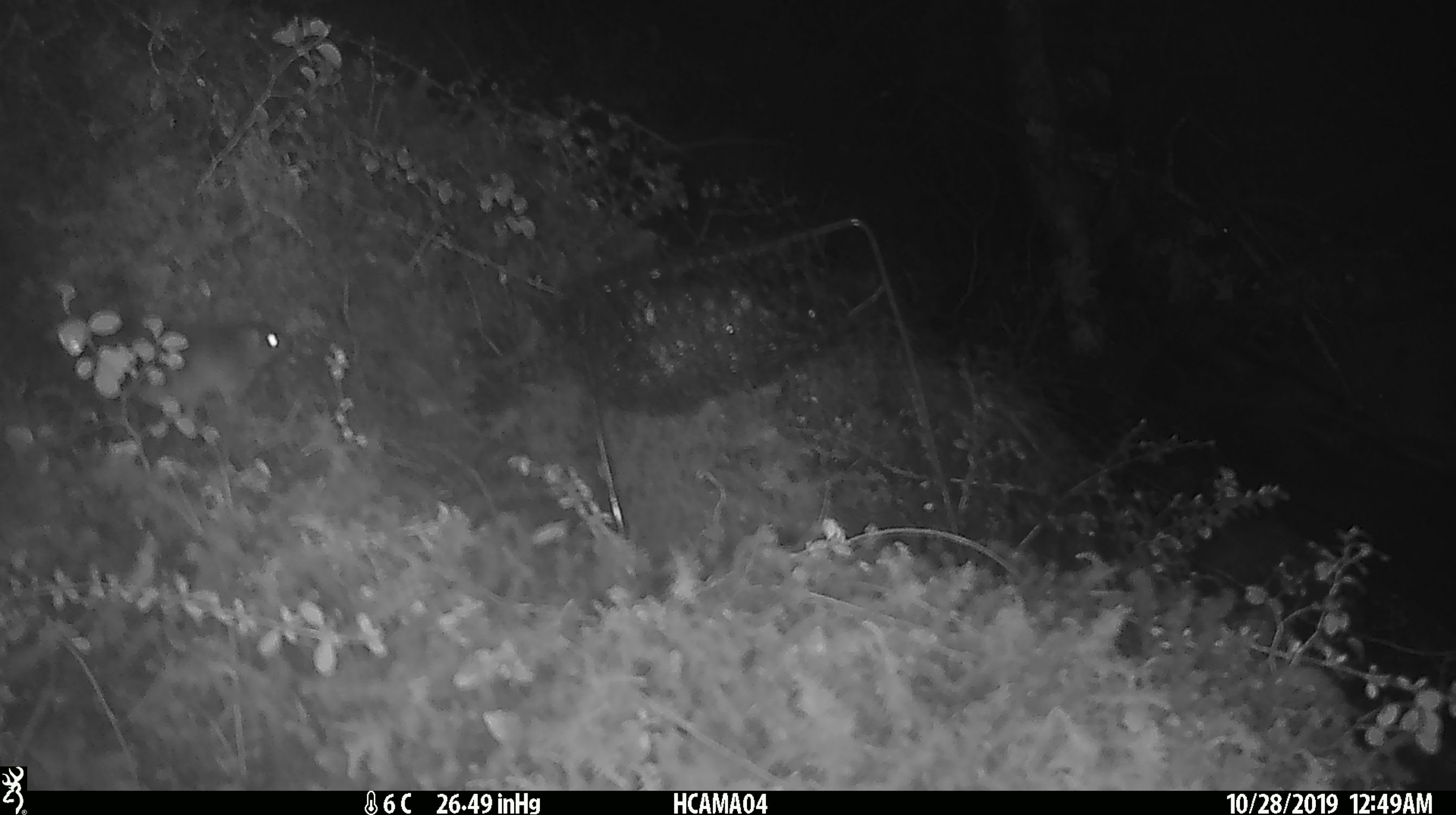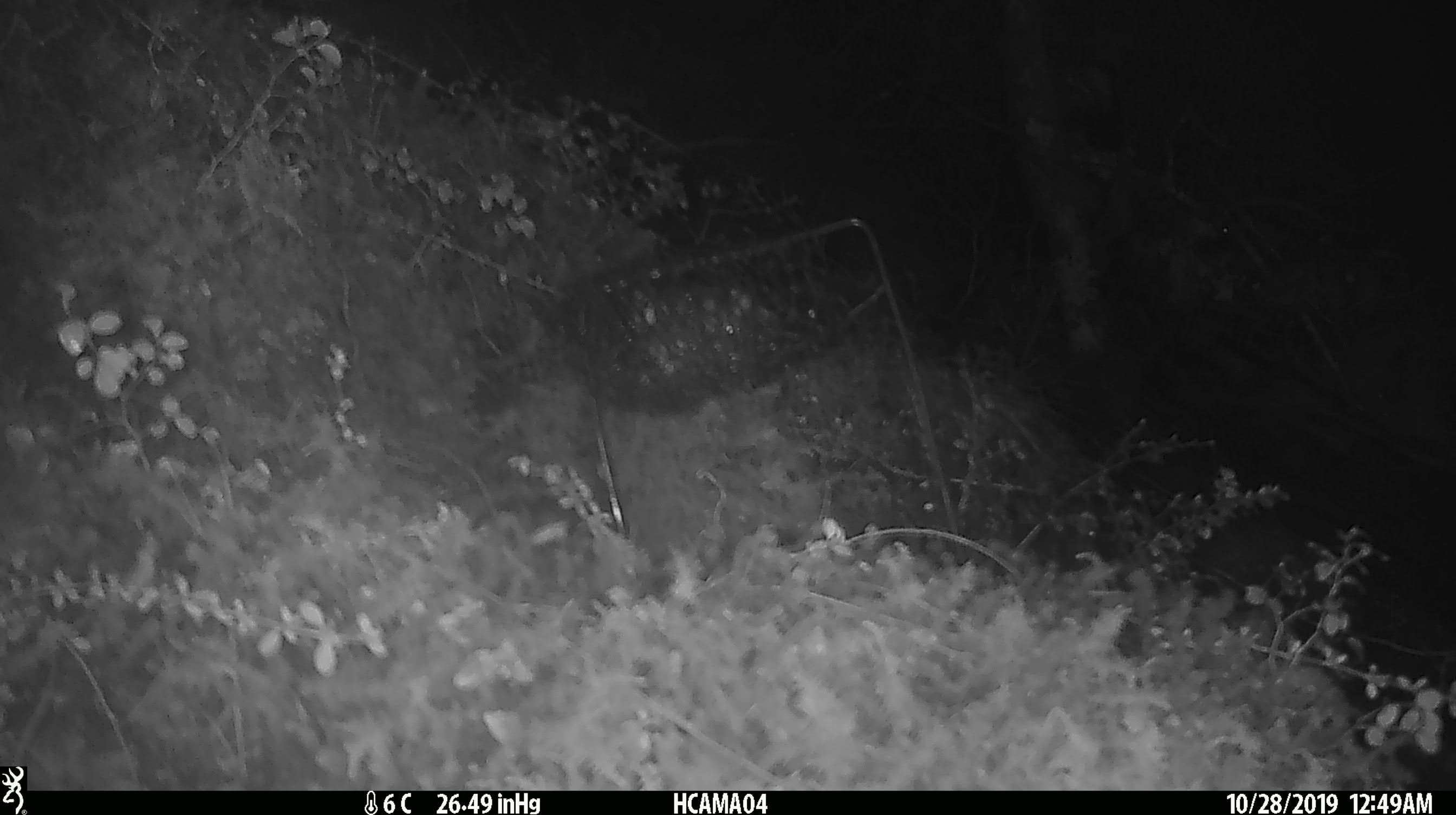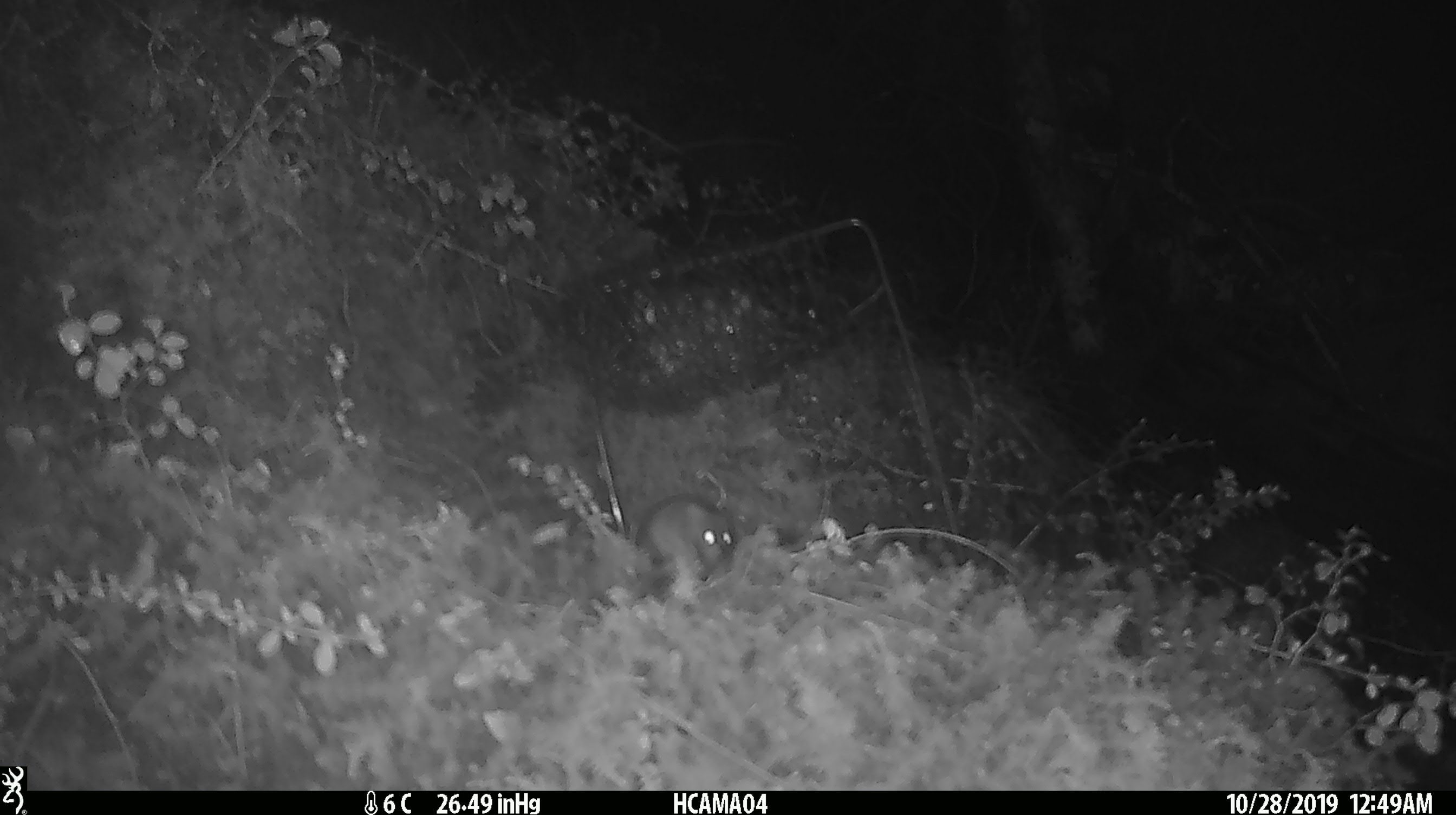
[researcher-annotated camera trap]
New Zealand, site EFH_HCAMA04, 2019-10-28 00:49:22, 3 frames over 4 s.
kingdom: Animalia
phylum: Chordata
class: Mammalia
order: Rodentia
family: Muridae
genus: Mus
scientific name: Mus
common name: mouse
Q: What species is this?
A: Mouse (Mus).